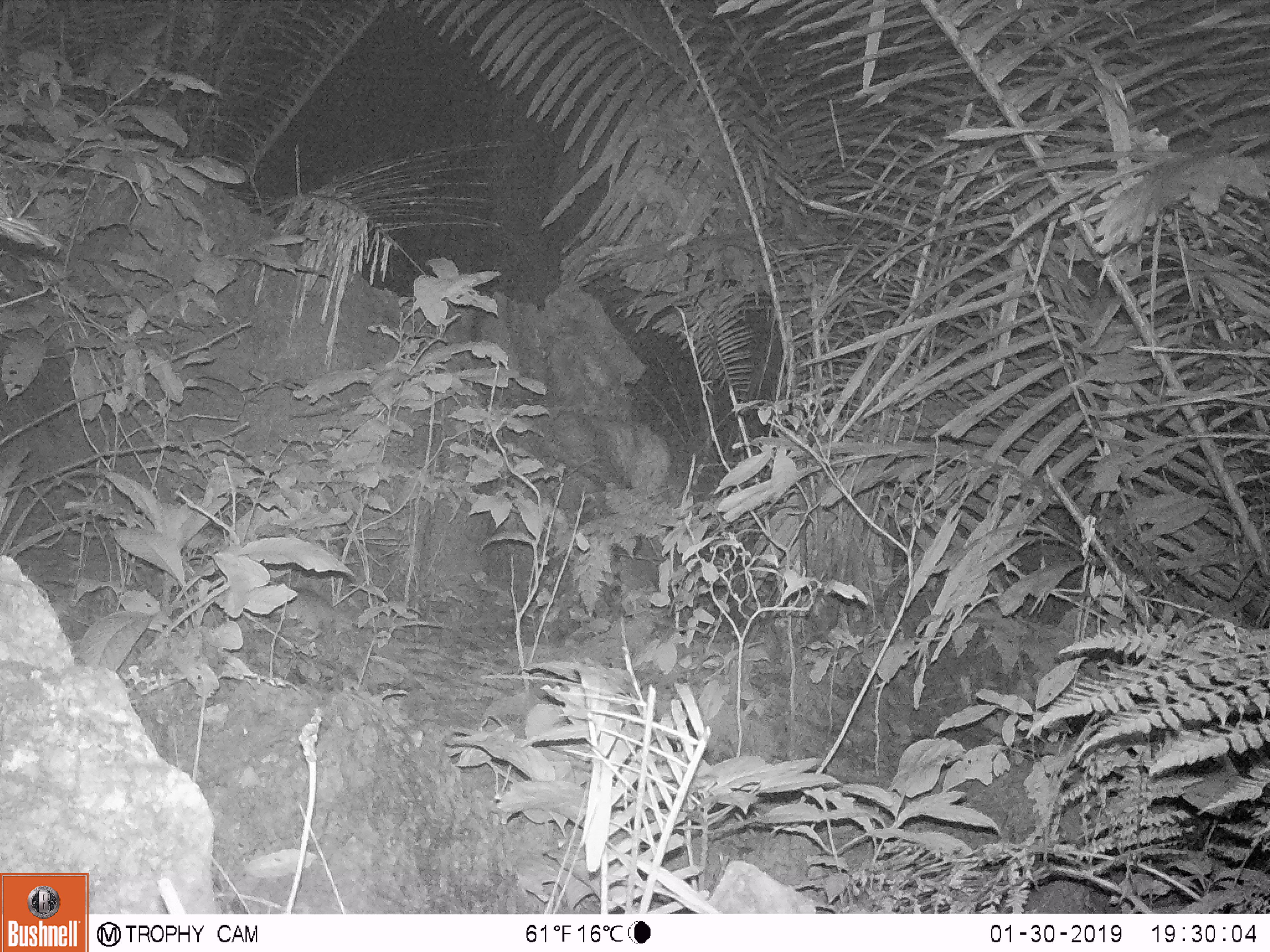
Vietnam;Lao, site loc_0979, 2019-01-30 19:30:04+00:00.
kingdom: Animalia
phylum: Chordata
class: Mammalia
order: Rodentia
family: Muridae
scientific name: Muridae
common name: old-world mice and rats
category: unidentified murid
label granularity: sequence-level